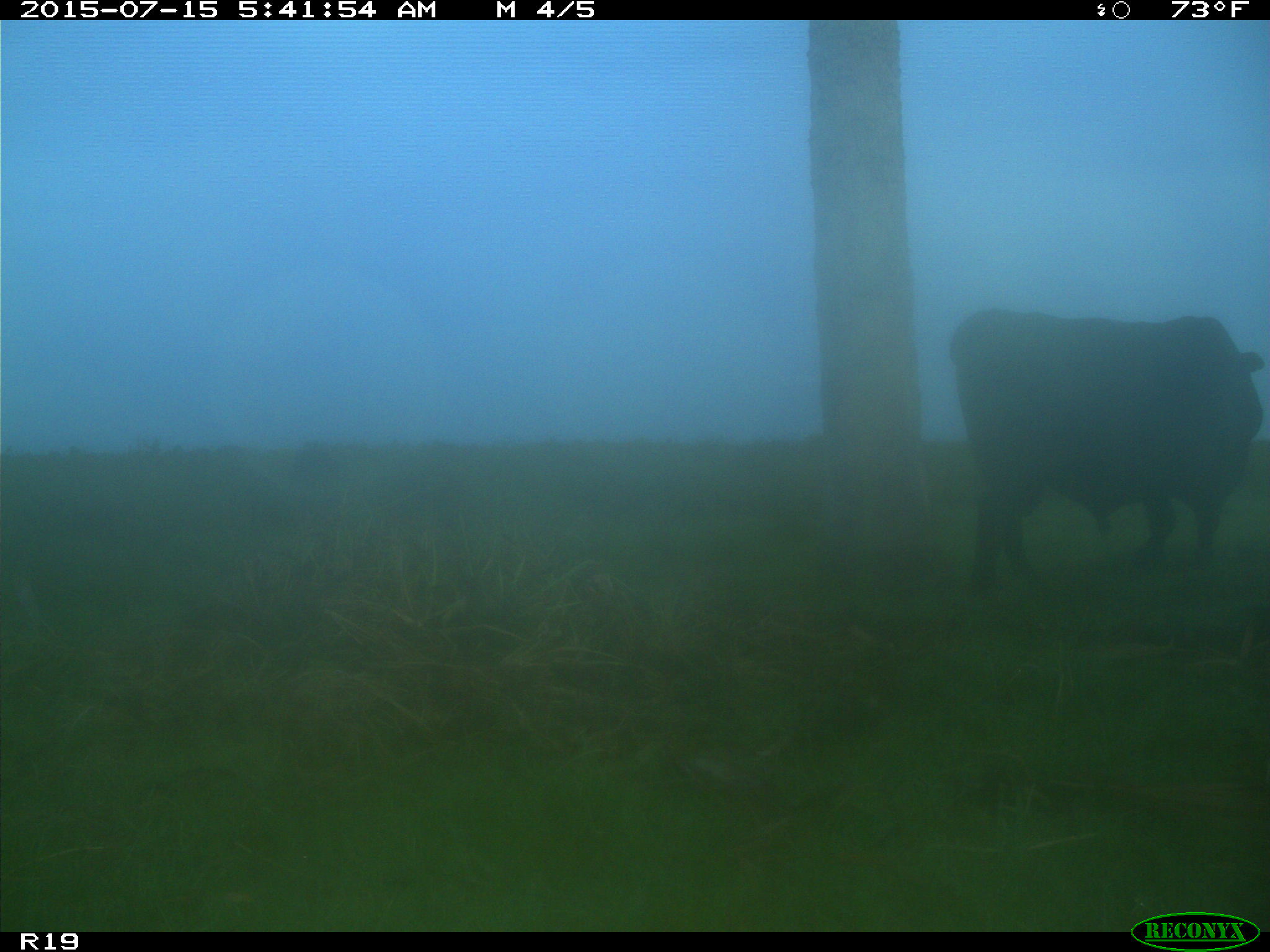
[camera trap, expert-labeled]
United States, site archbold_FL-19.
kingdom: Animalia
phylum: Chordata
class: Mammalia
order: Artiodactyla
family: Bovidae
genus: Bos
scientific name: Bos taurus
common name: domestic cow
Bos taurus (domestic cow).